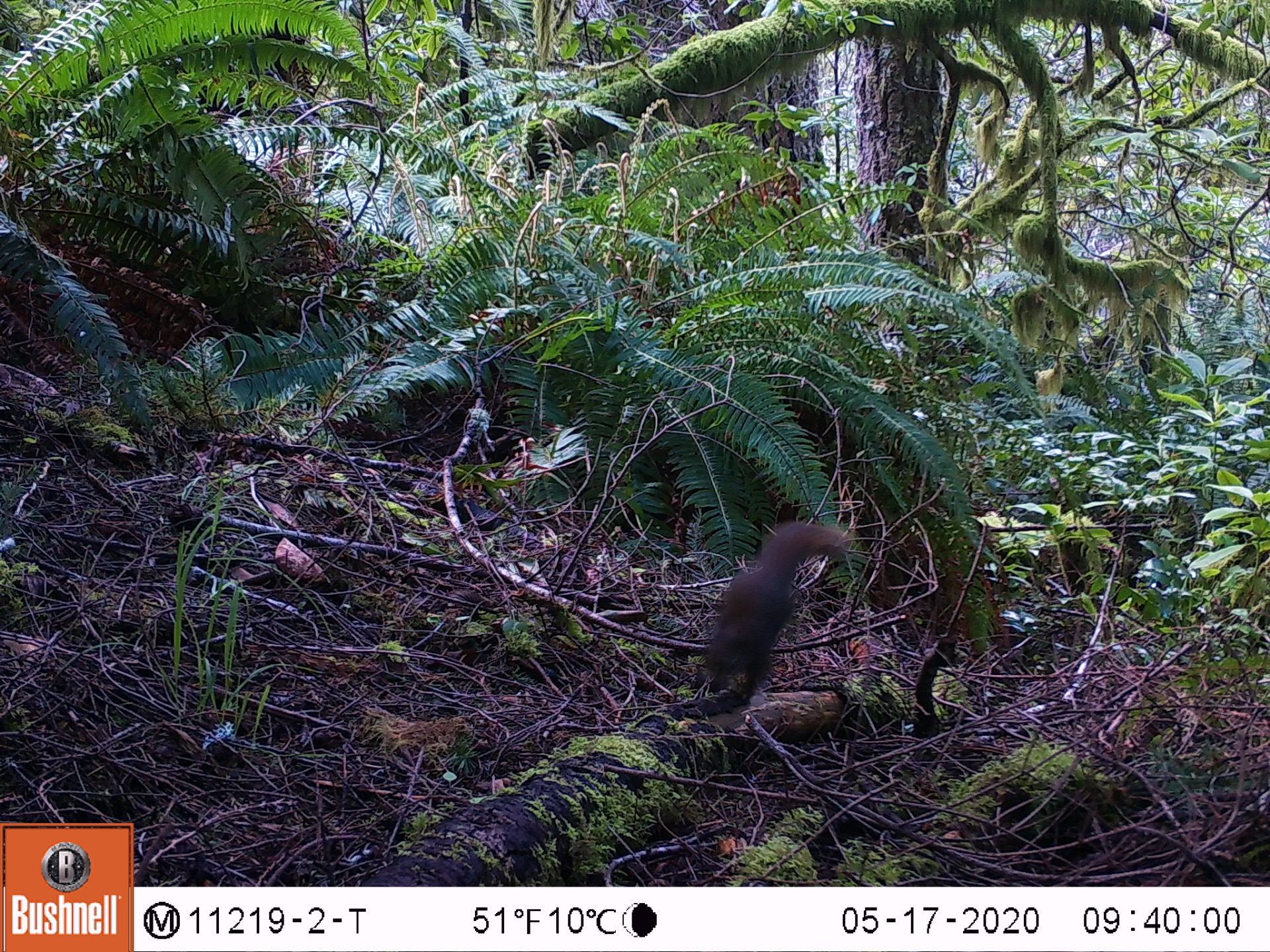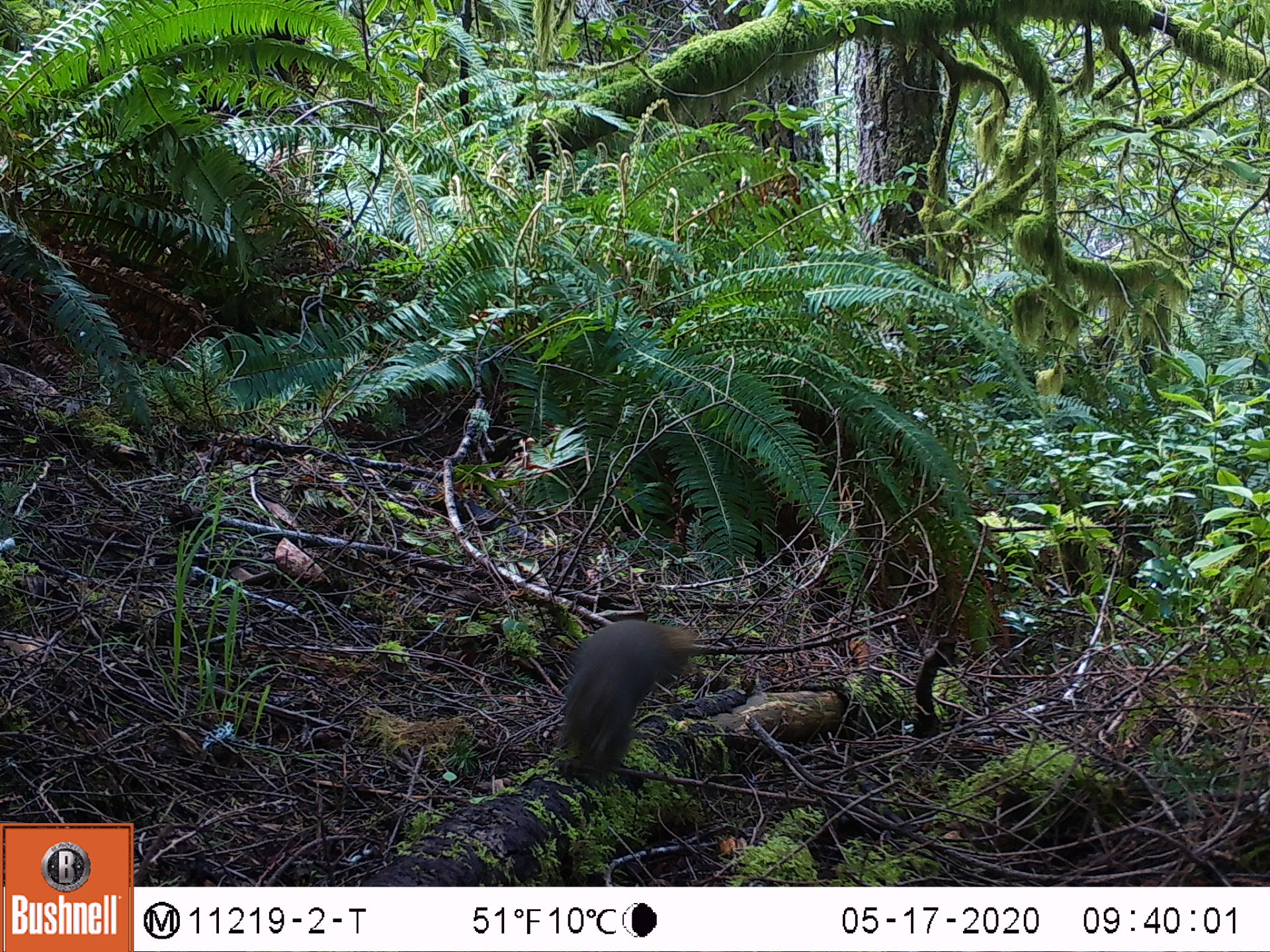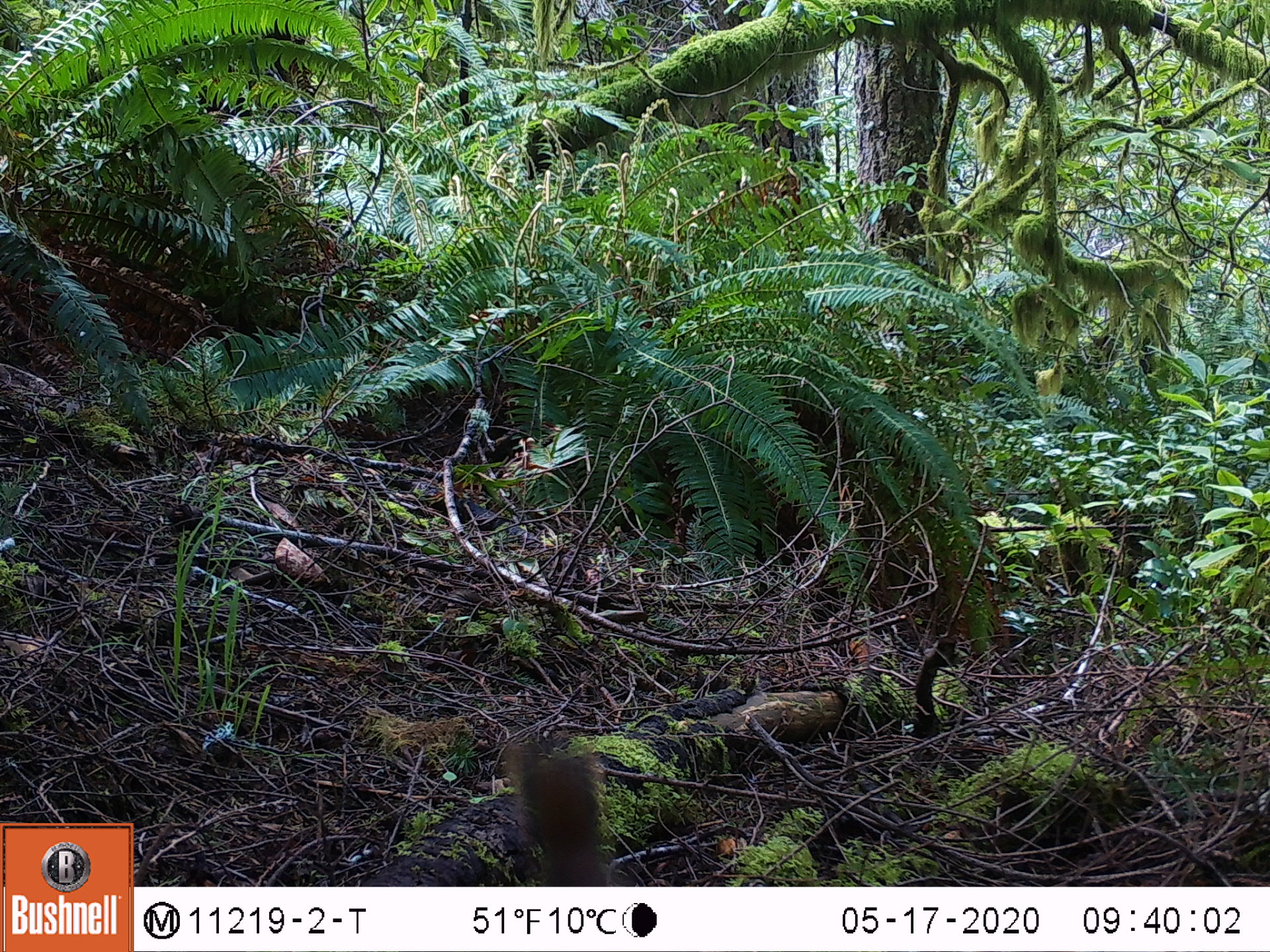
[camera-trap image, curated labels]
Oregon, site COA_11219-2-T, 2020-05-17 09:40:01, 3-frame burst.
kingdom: Animalia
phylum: Chordata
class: Mammalia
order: Rodentia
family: Sciuridae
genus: Tamiasciurus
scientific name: Tamiasciurus douglasii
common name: douglas squirrel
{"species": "douglas squirrel (Tamiasciurus douglasii)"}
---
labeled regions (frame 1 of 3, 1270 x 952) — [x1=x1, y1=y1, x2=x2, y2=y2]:
douglas squirrel: [x1=687, y1=524, x2=843, y2=713]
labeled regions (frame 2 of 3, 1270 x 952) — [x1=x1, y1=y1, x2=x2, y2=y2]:
douglas squirrel: [x1=552, y1=622, x2=696, y2=780]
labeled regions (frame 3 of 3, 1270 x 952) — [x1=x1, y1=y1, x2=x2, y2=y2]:
douglas squirrel: [x1=500, y1=724, x2=605, y2=872]